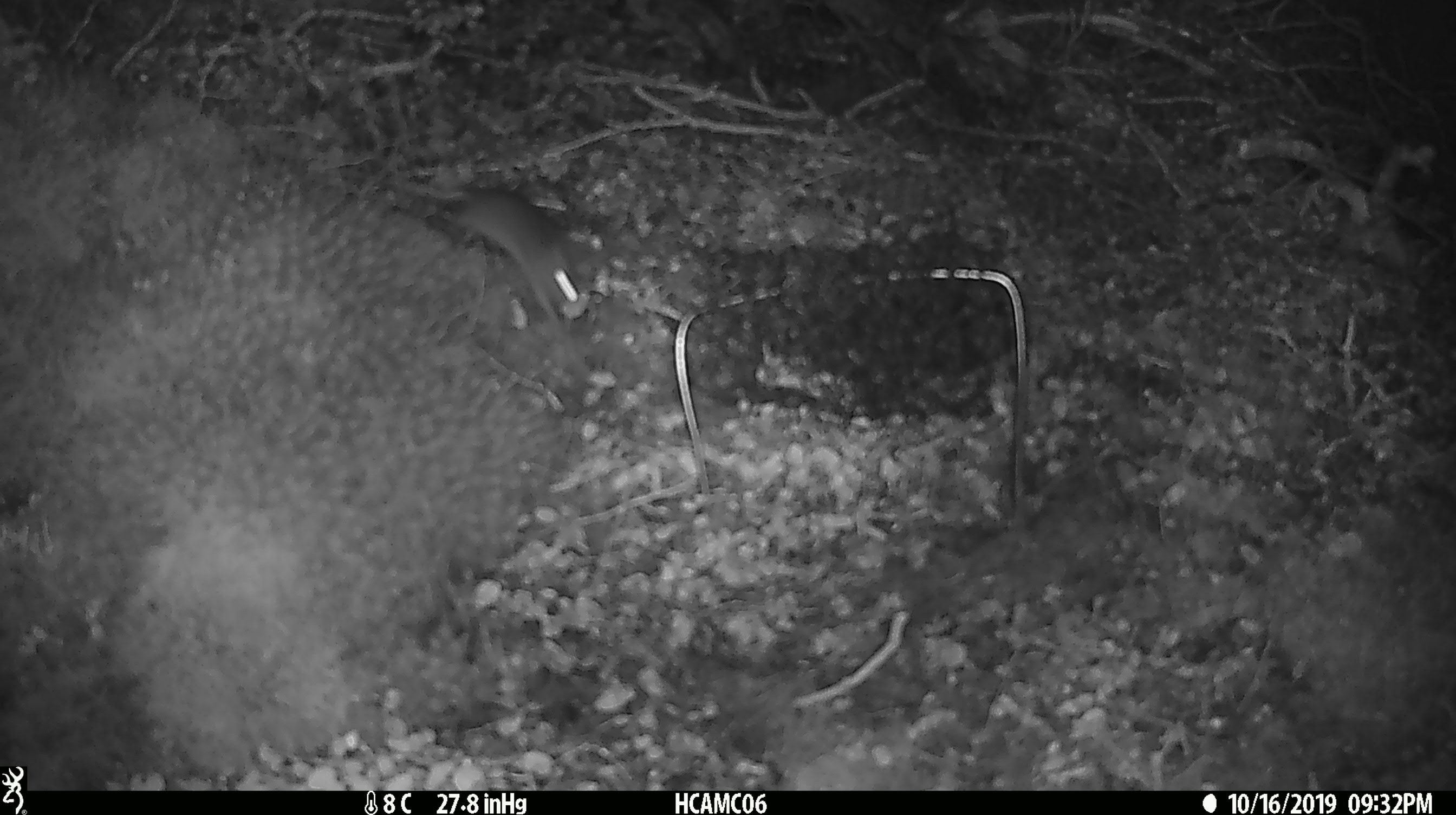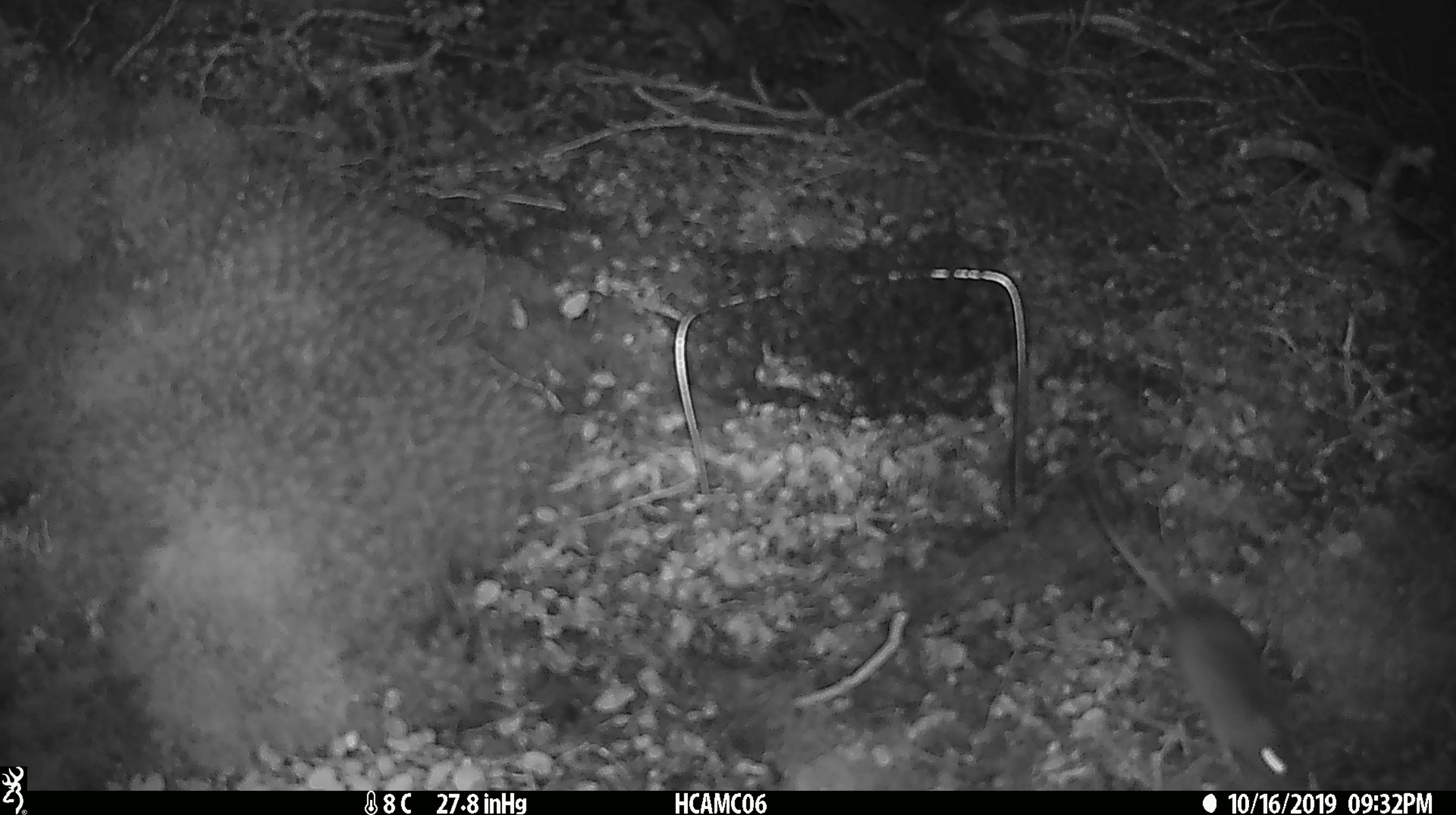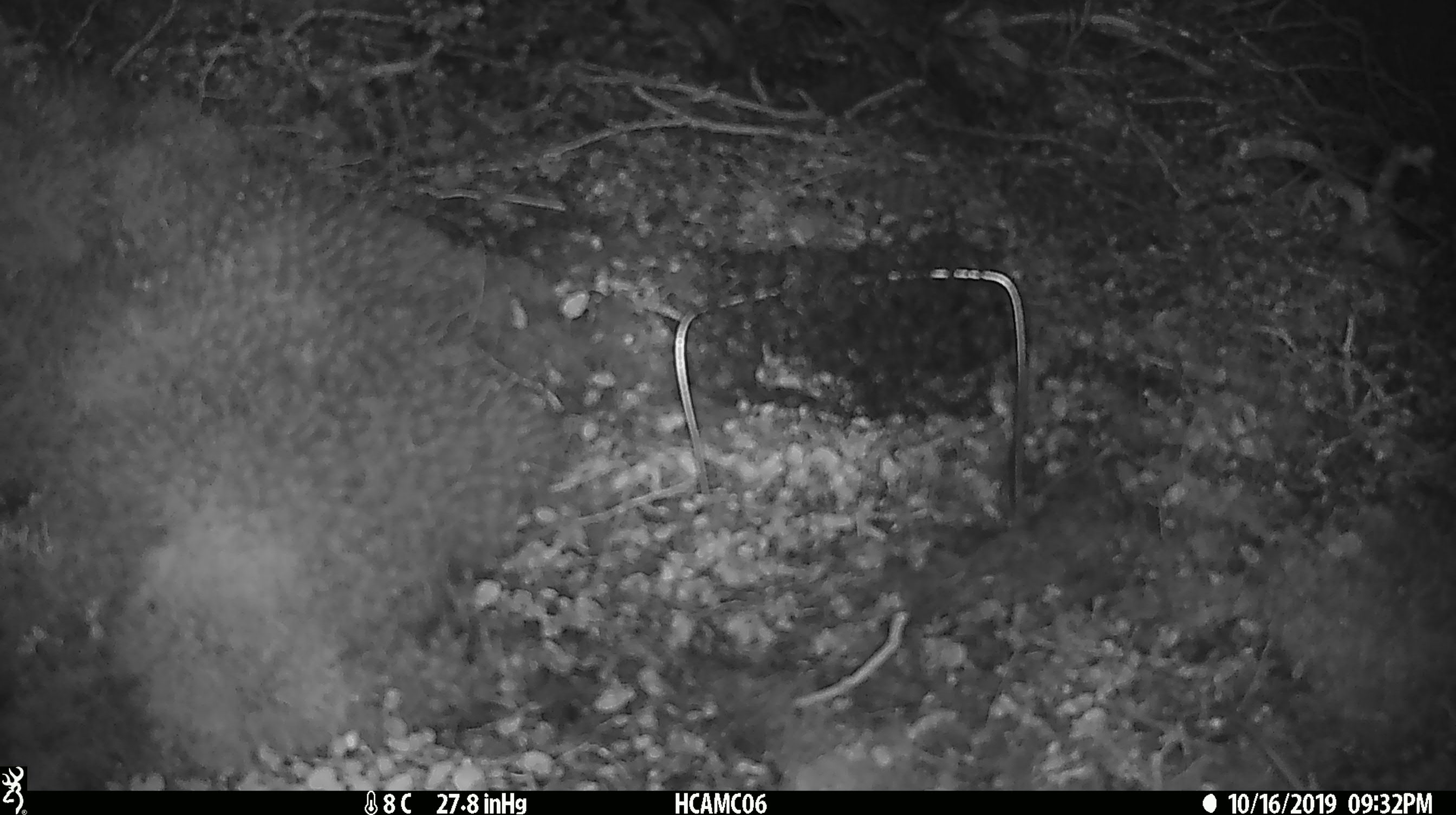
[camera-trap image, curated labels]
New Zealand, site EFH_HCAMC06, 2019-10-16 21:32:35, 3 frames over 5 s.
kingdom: Animalia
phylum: Chordata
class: Mammalia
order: Rodentia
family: Muridae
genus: Mus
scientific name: Mus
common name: mouse